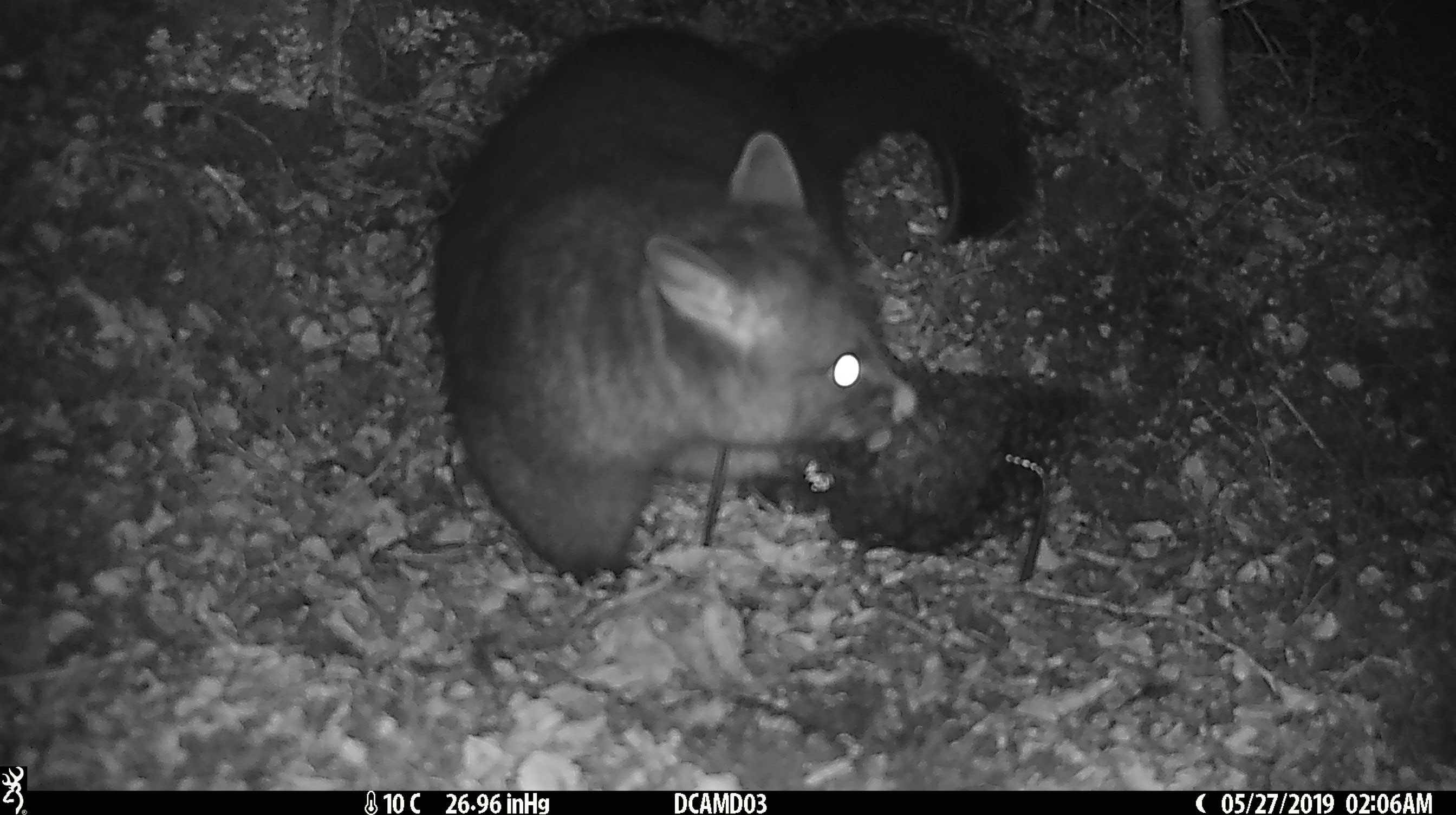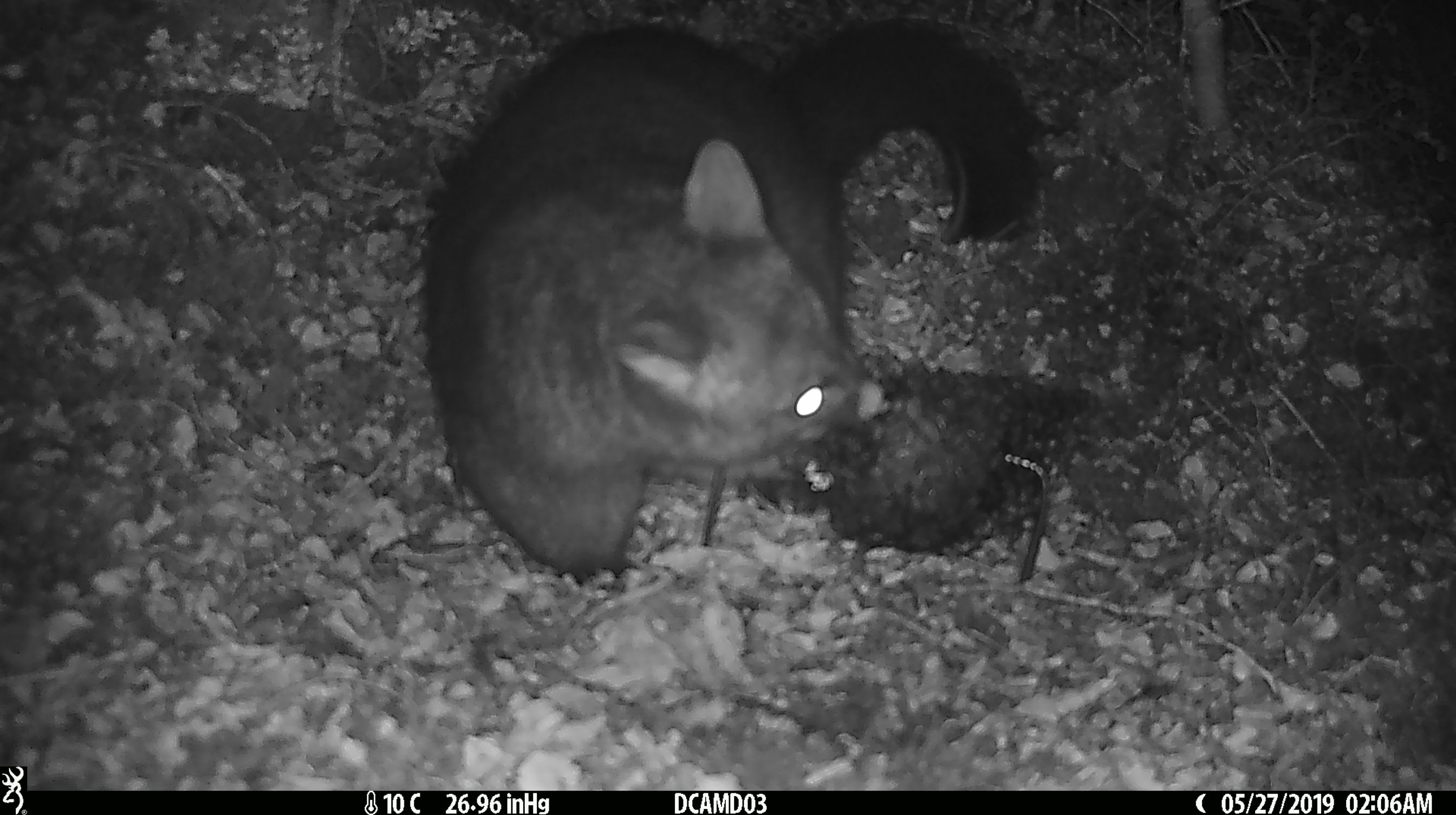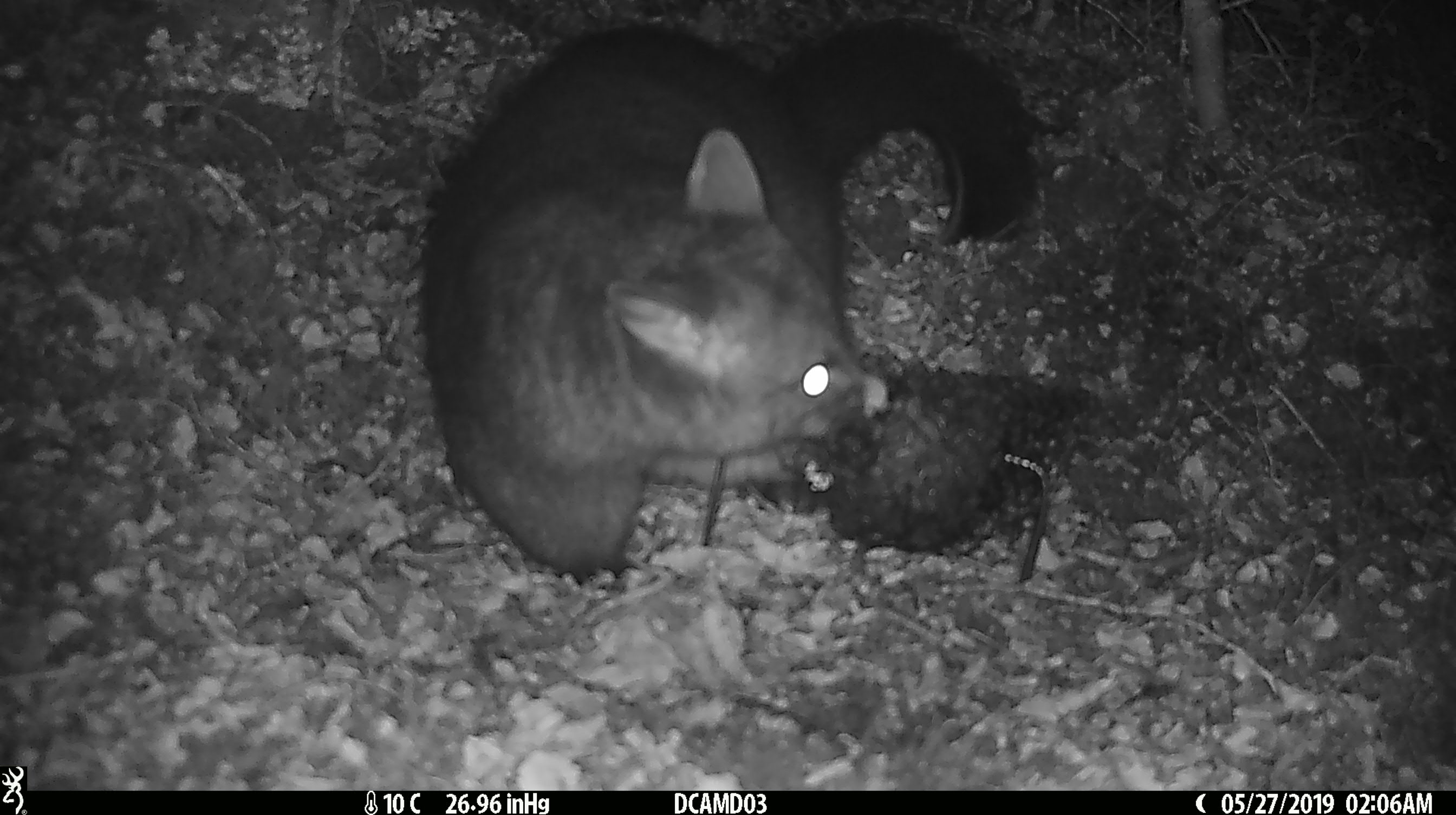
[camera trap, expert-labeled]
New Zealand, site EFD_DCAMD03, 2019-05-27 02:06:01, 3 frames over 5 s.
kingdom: Animalia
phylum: Chordata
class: Mammalia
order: Diprotodontia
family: Phalangeridae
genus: Trichosurus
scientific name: Trichosurus vulpecula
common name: common brushtail possum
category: possum